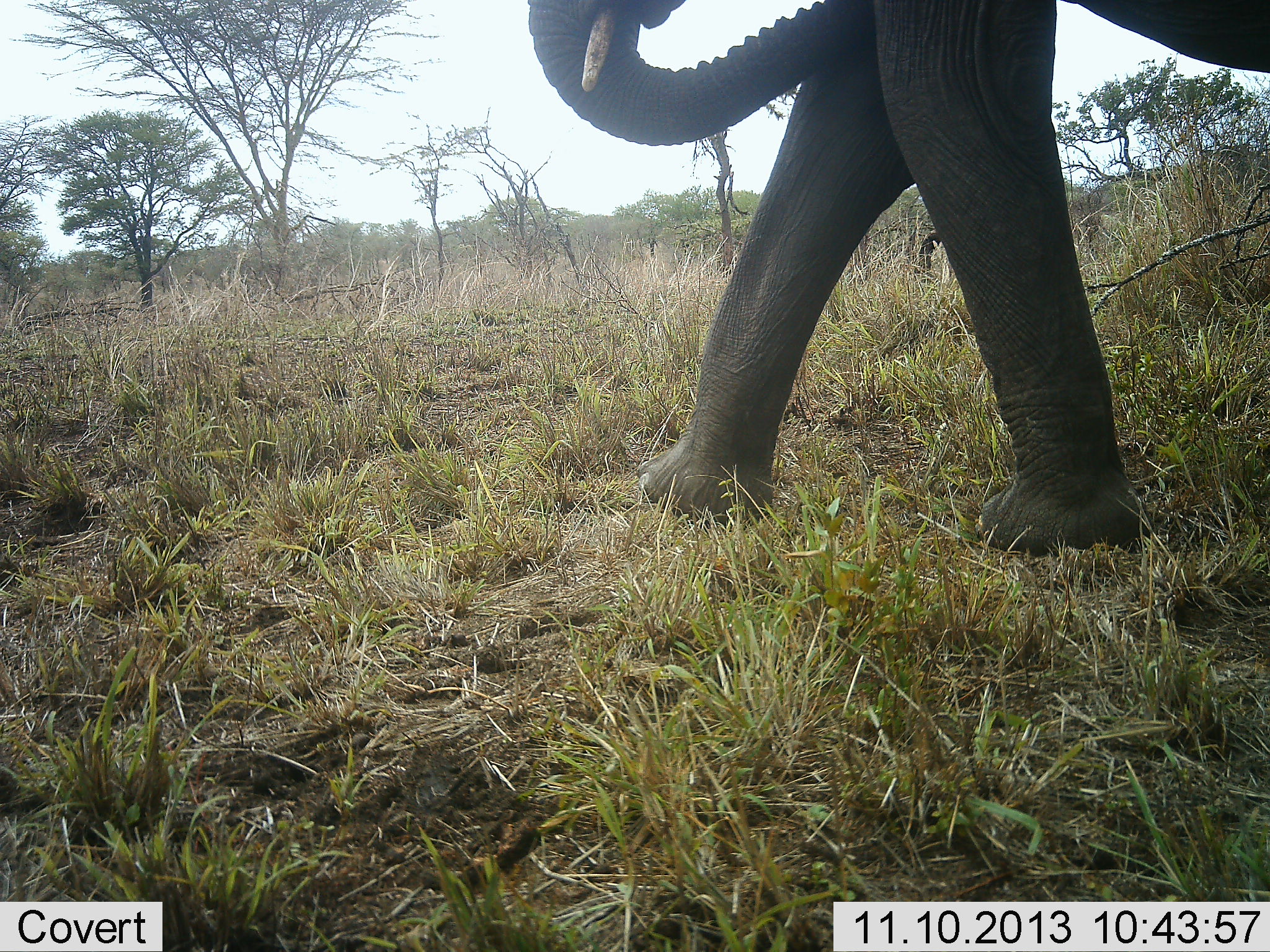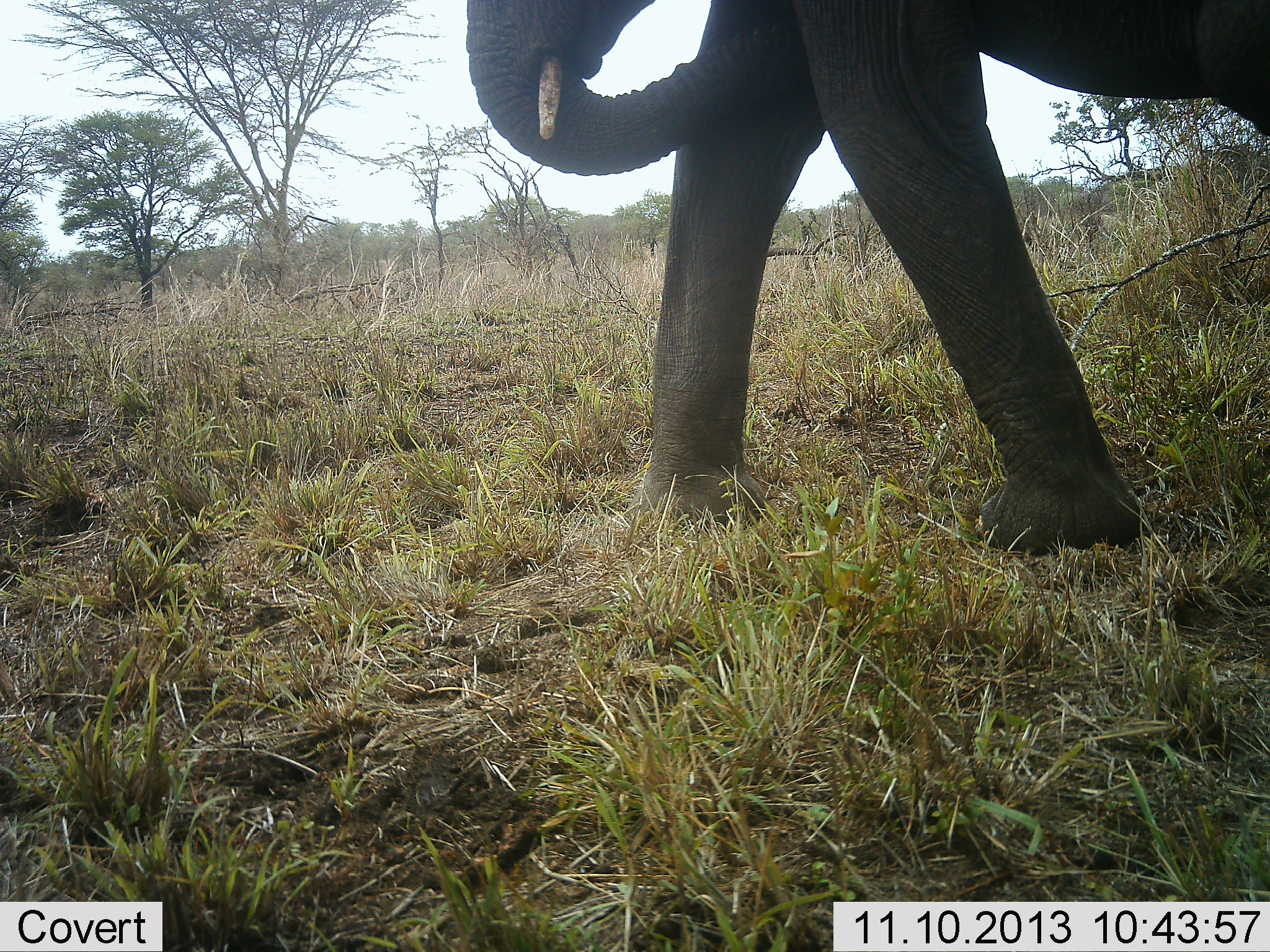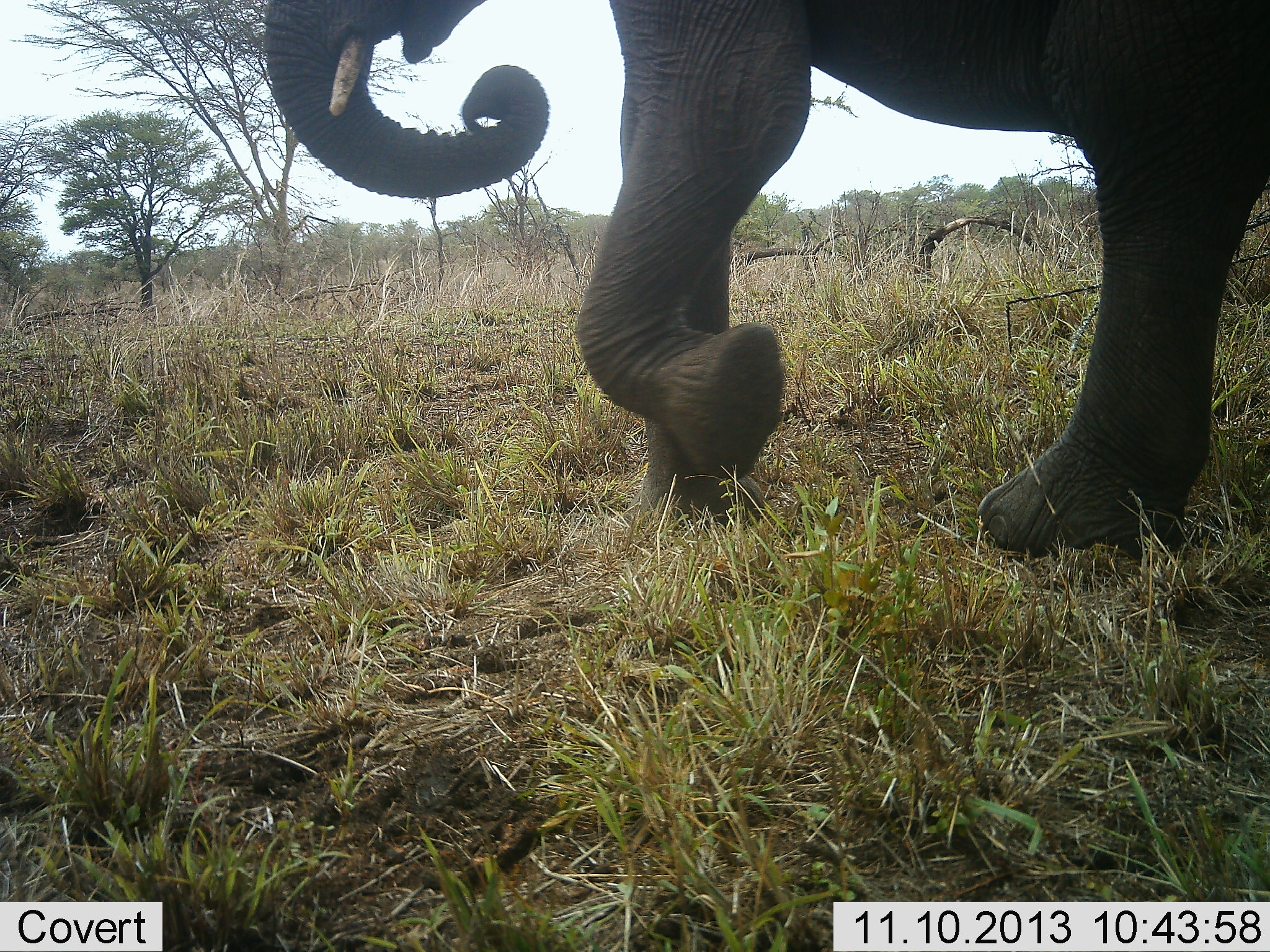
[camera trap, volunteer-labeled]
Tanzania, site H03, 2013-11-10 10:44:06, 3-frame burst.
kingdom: Animalia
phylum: Chordata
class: Mammalia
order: Proboscidea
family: Elephantidae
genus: Loxodonta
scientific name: Loxodonta africana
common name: african bush elephant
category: elephant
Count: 1.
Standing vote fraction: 0%.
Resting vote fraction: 0%.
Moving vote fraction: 100%.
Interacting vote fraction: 0%.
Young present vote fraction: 0%.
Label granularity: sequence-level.